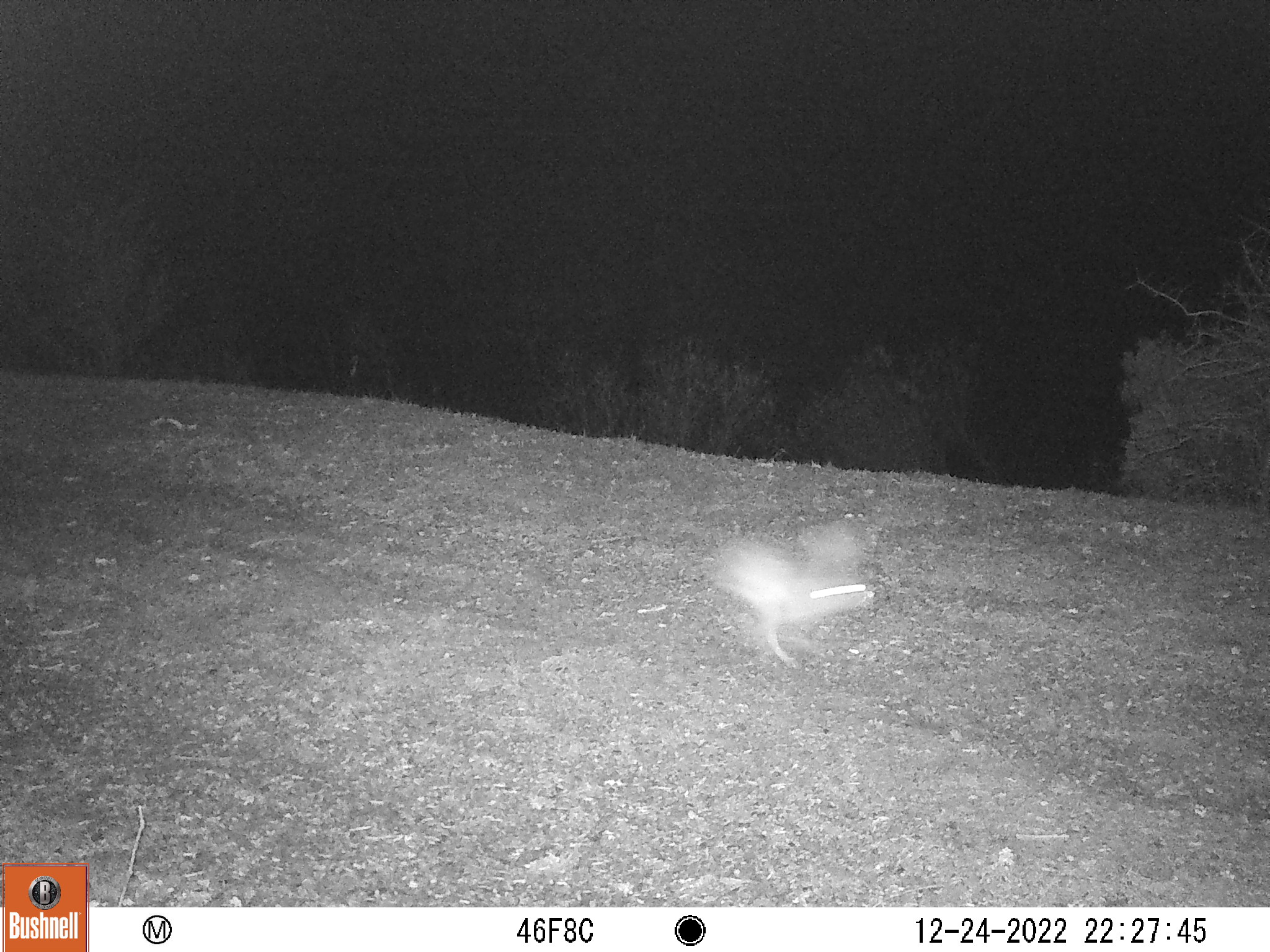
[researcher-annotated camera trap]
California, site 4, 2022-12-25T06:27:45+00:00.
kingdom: Animalia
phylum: Chordata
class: Mammalia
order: Lagomorpha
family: Leporidae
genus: Lepus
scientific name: Lepus californicus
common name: black-tailed jackrabbit